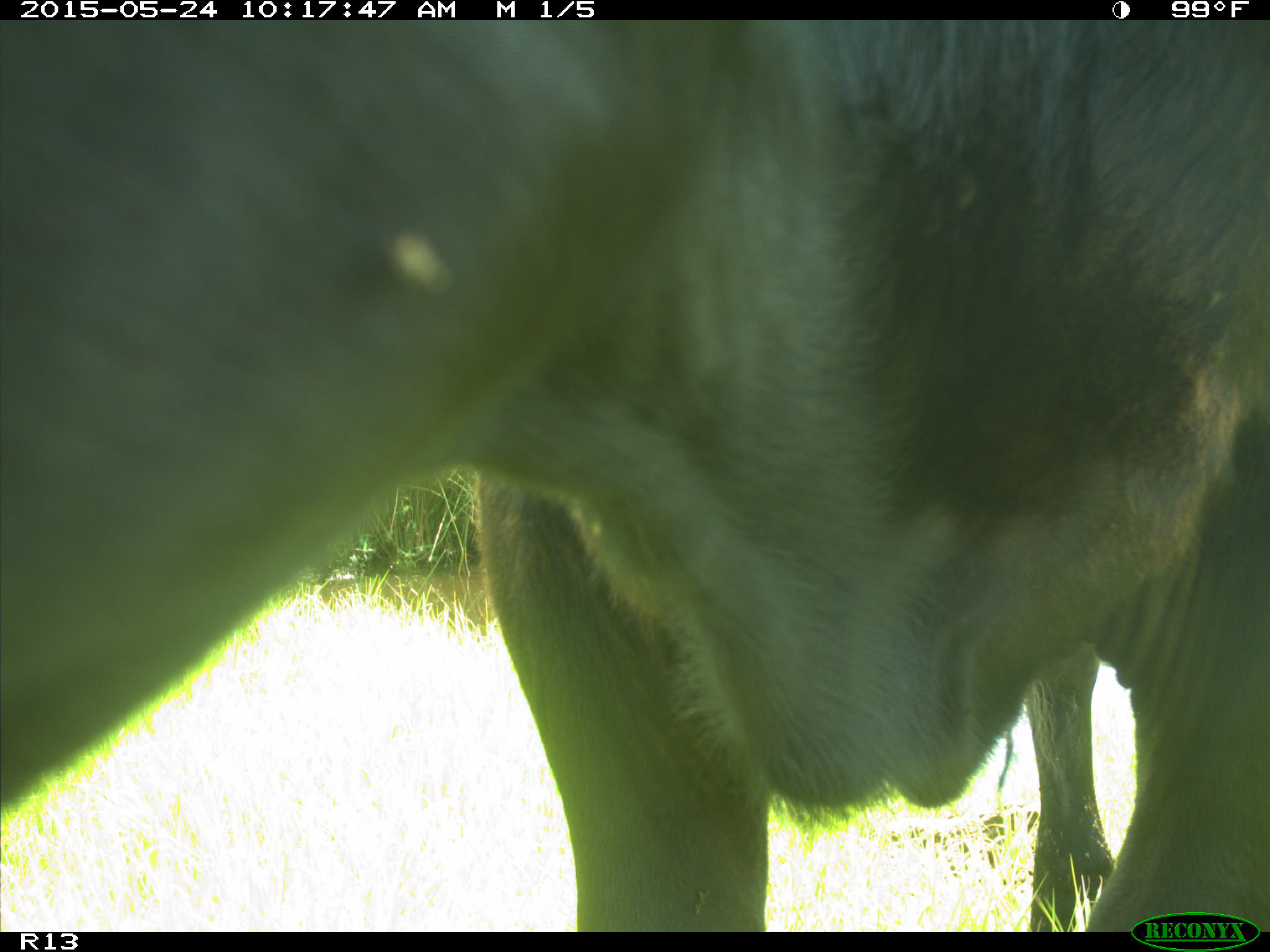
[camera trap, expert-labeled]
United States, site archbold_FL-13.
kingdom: Animalia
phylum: Chordata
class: Mammalia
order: Artiodactyla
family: Bovidae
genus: Bos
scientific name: Bos taurus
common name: domestic cow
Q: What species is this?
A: Bos taurus (domestic cow).